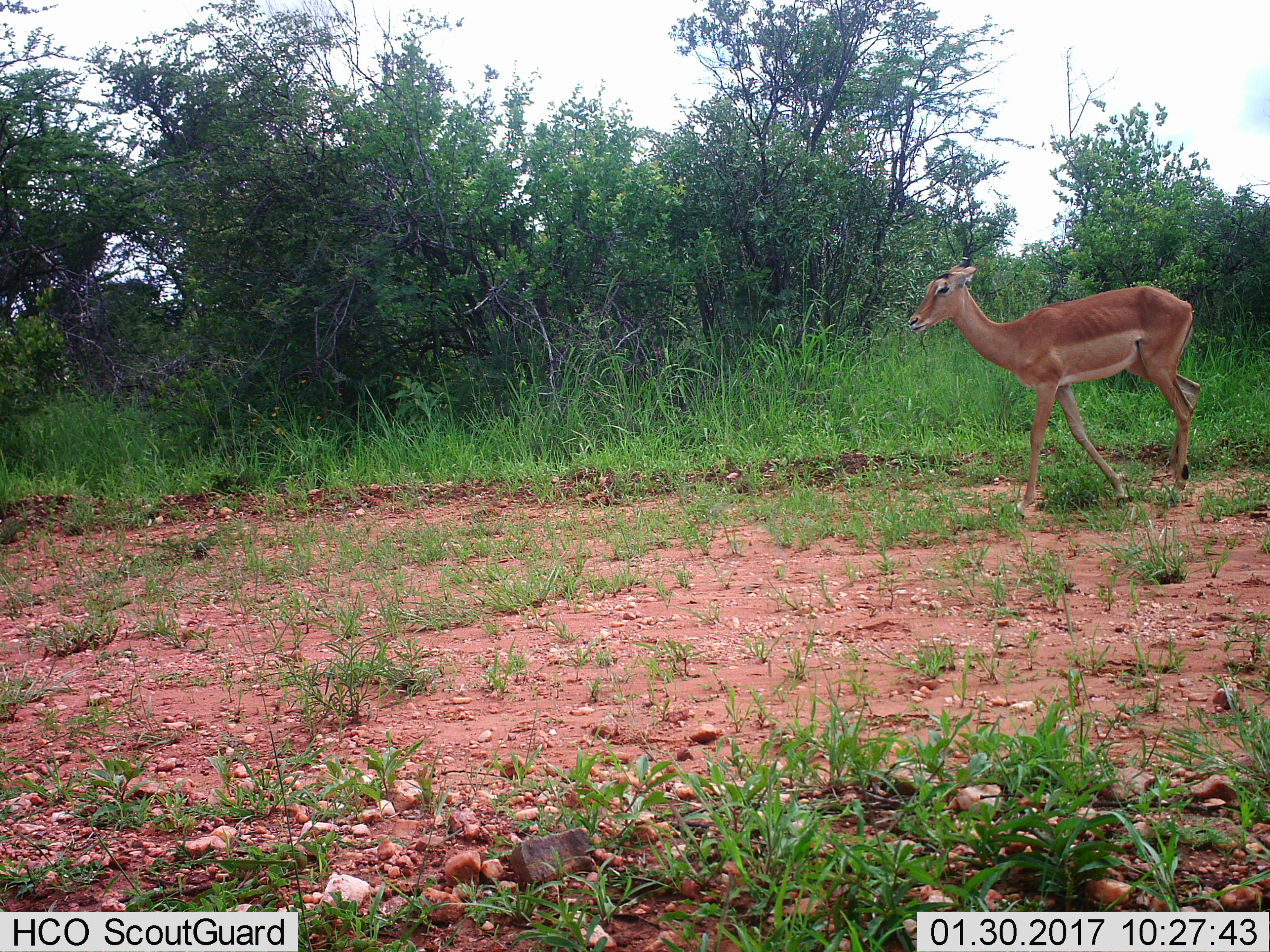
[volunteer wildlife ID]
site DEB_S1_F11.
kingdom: Animalia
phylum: Chordata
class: Mammalia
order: Artiodactyla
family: Bovidae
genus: Aepyceros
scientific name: Aepyceros melampus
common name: impala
Impala (Aepyceros melampus), count 1. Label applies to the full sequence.